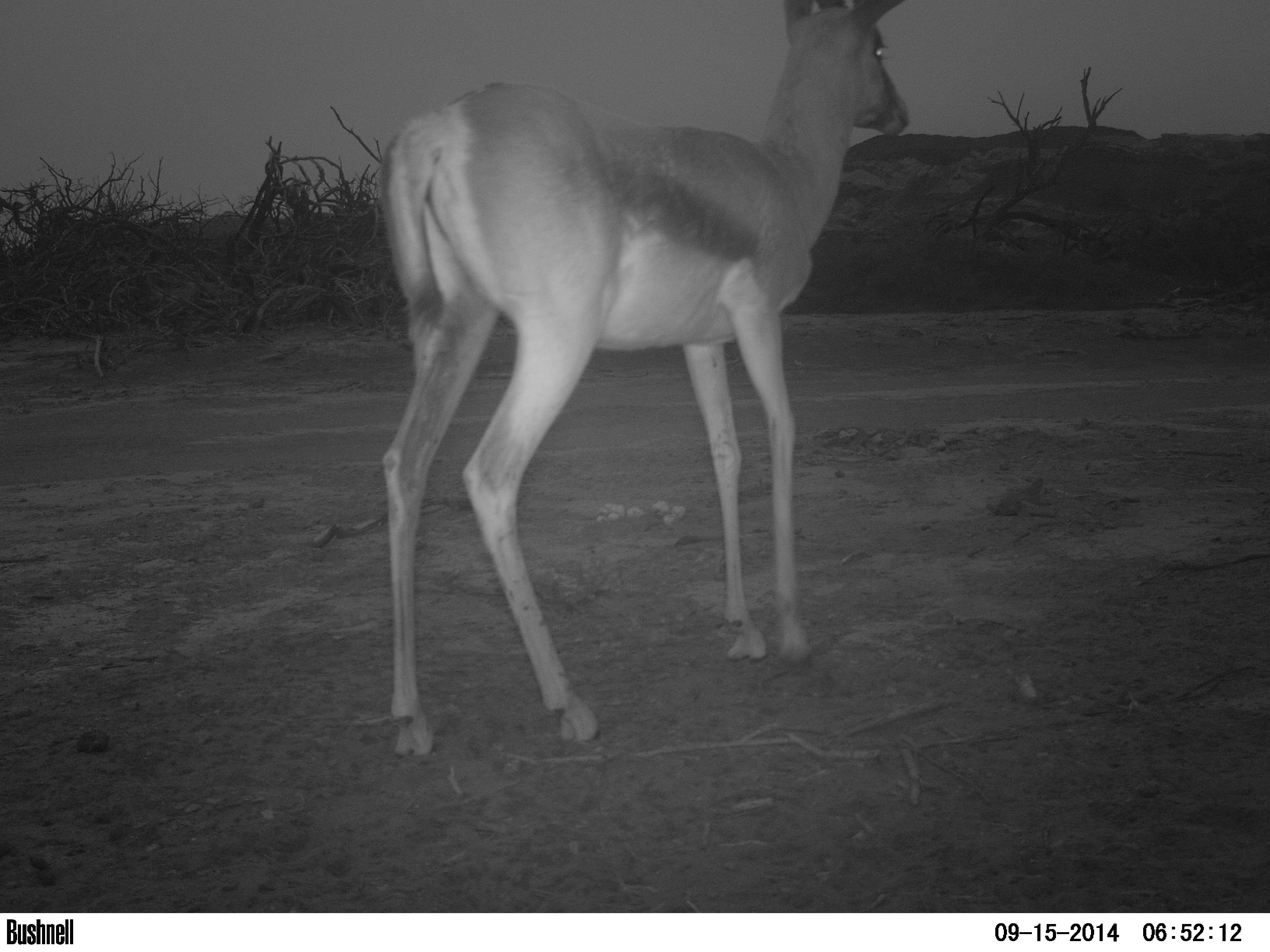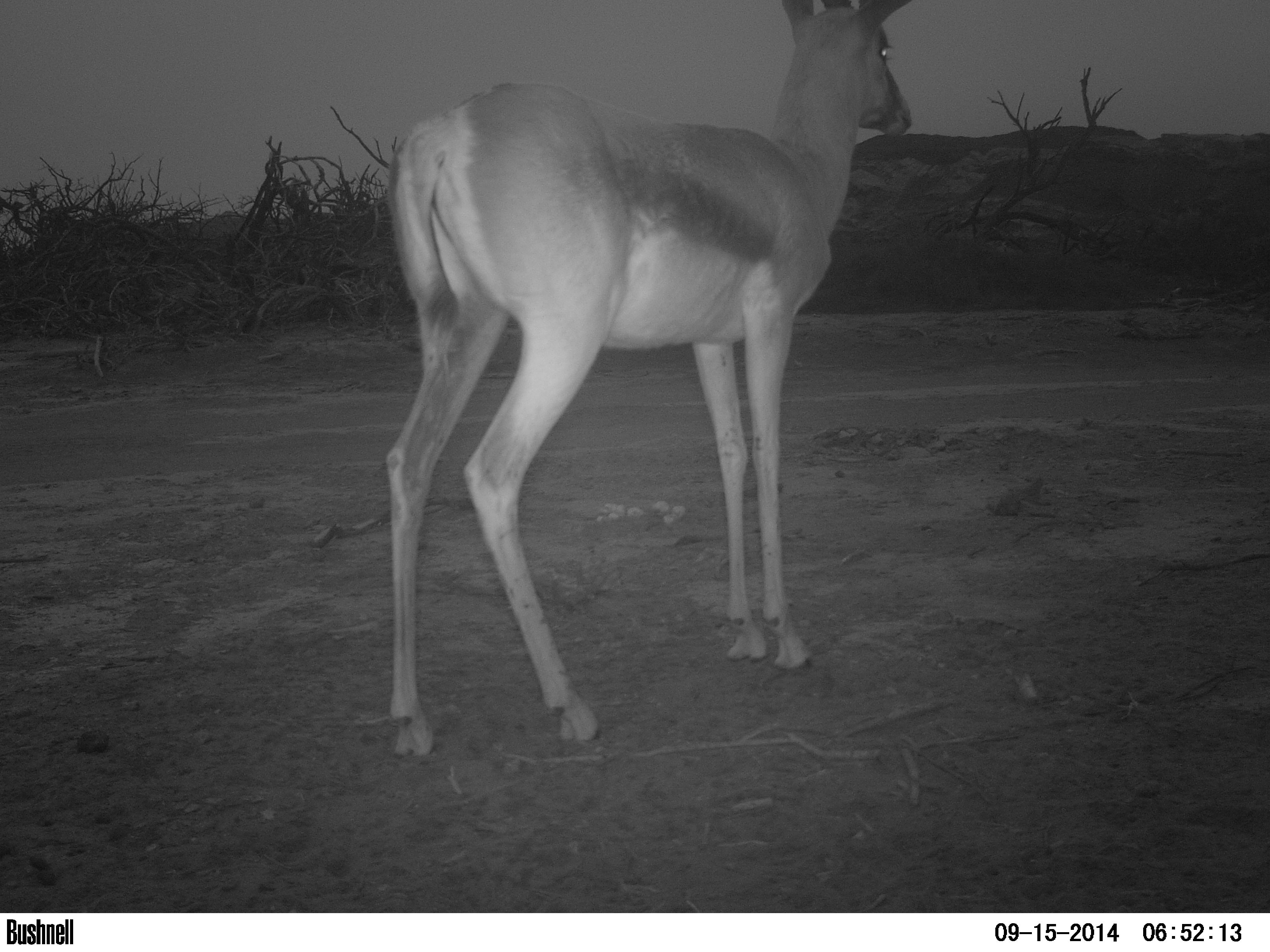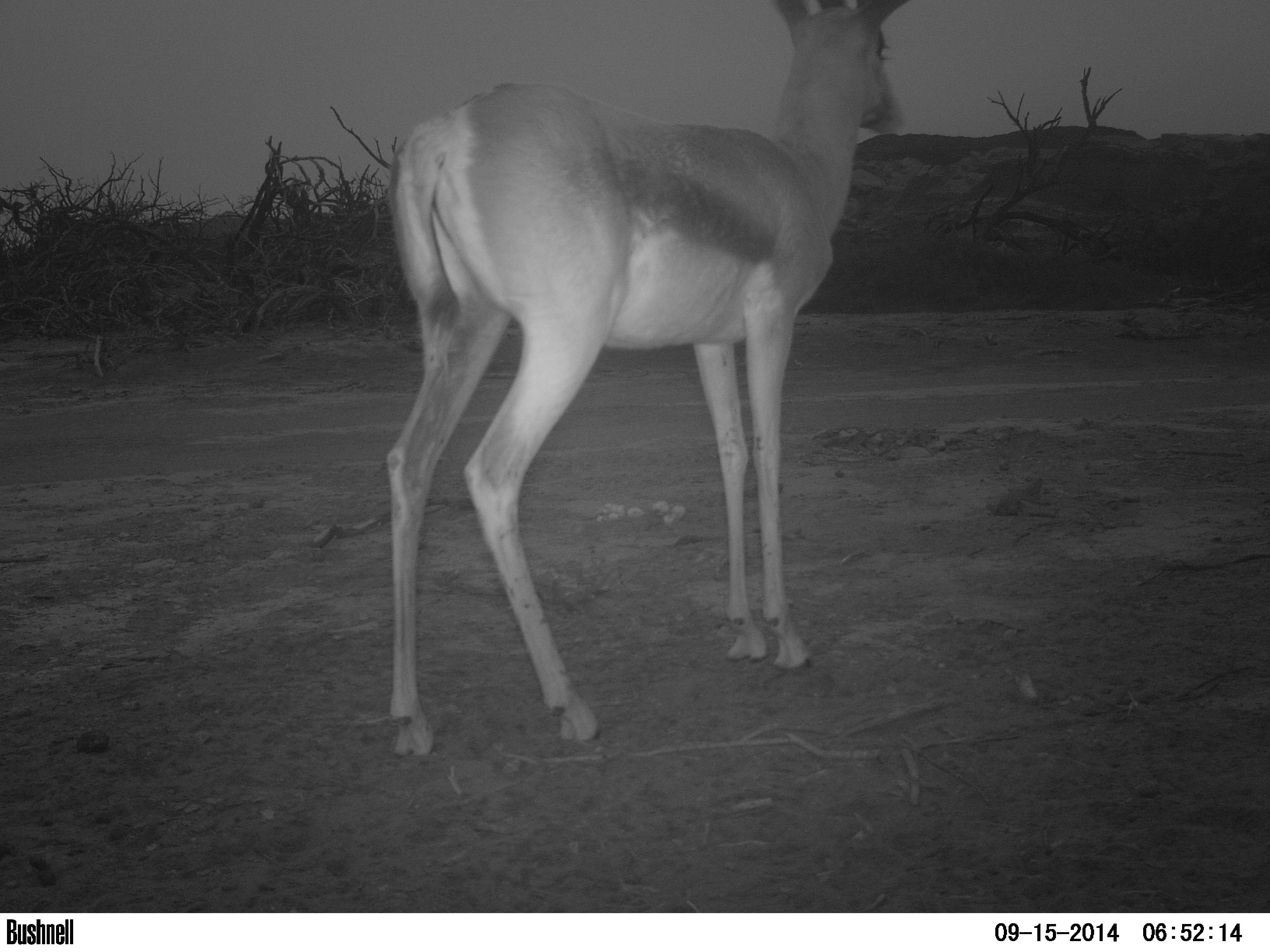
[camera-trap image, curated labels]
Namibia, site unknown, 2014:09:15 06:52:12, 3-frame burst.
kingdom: Animalia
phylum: Chordata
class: Mammalia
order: Artiodactyla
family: Bovidae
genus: Antidorcas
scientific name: Antidorcas marsupialis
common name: springbok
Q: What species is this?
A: Antidorcas marsupialis (springbok).